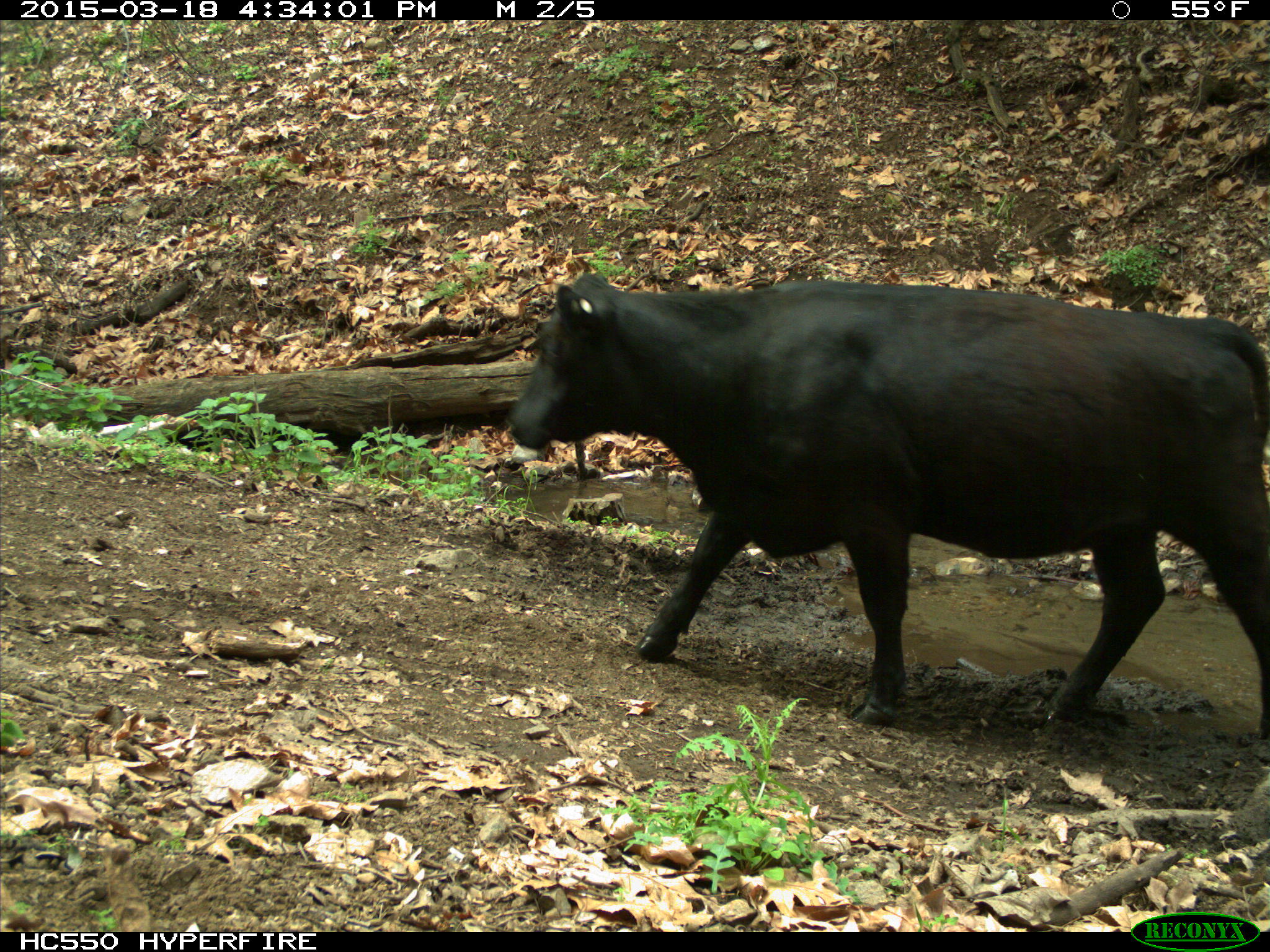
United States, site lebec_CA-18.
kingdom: Animalia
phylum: Chordata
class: Mammalia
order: Artiodactyla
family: Bovidae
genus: Bos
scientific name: Bos taurus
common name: domestic cow